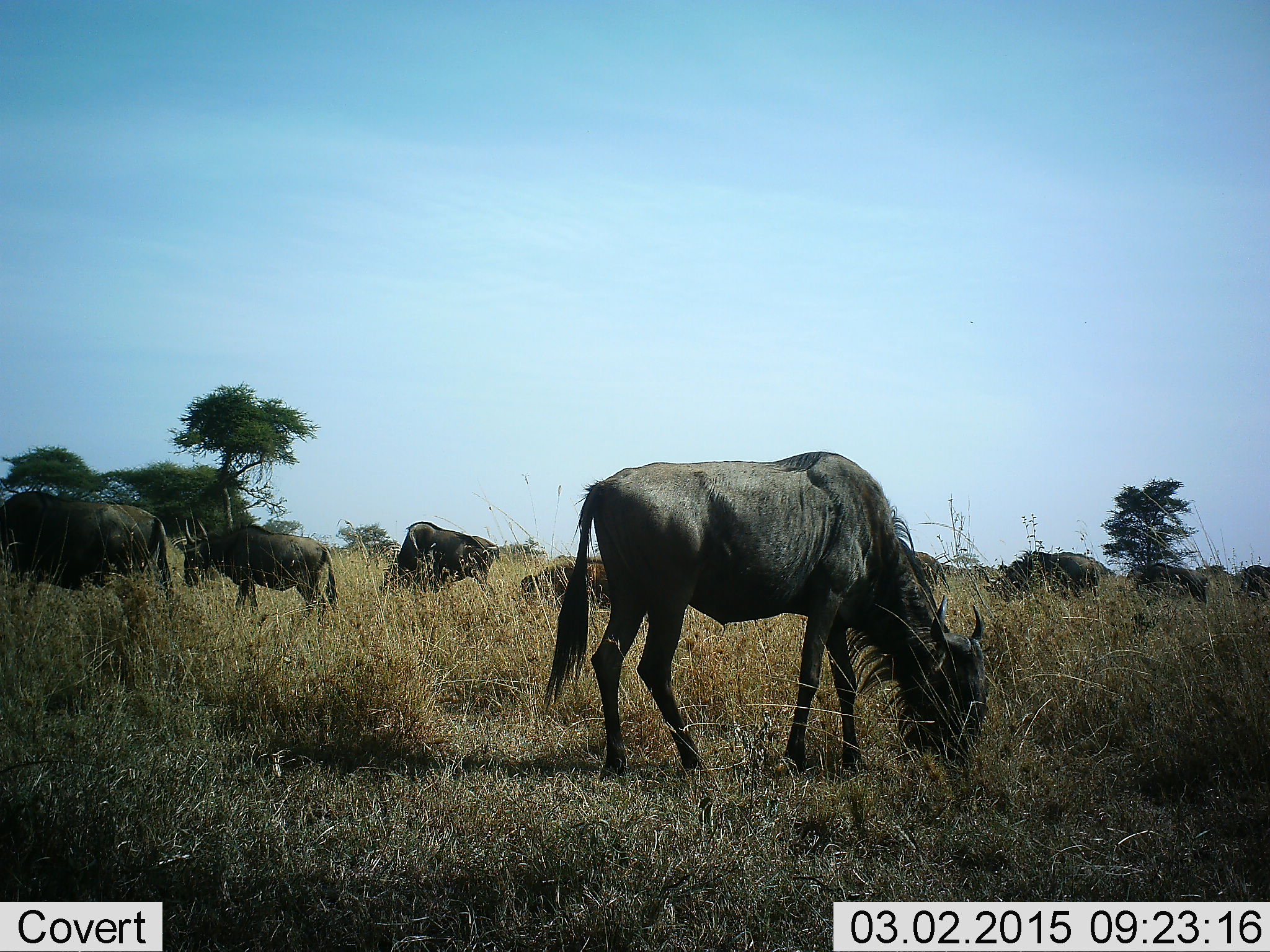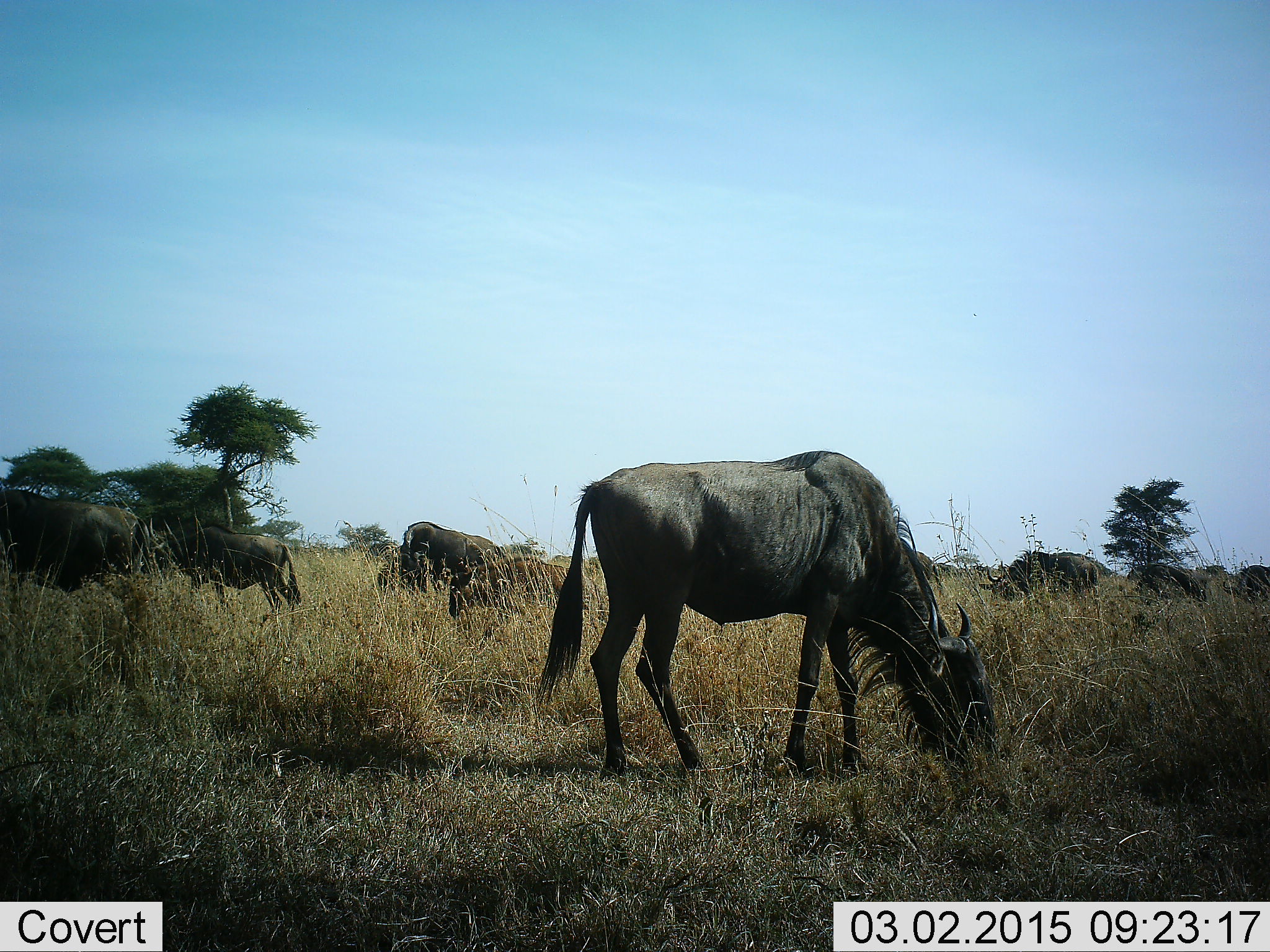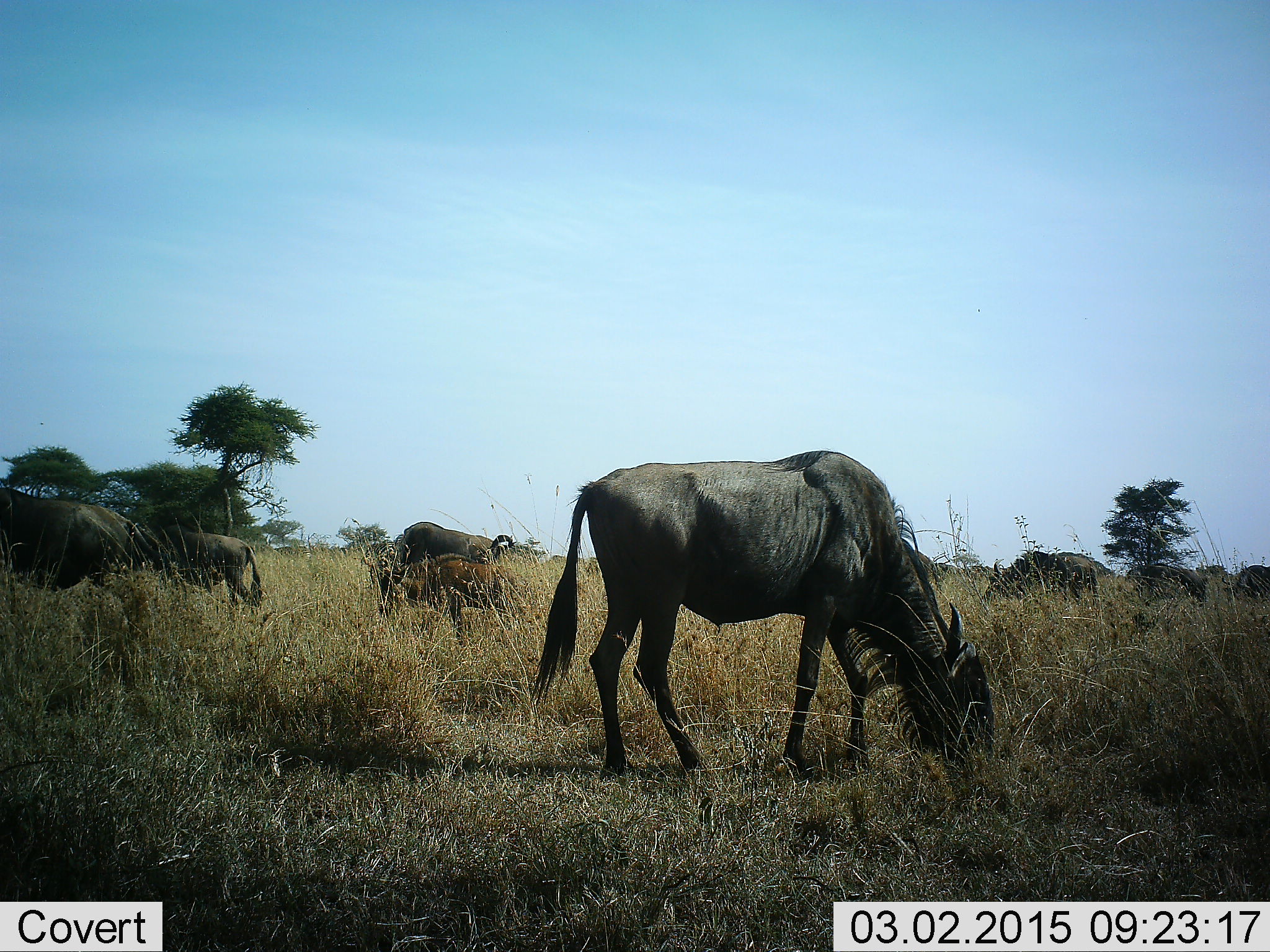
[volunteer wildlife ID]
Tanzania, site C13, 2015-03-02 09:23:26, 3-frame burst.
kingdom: Animalia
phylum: Chordata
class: Mammalia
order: Artiodactyla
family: Bovidae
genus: Connochaetes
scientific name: Connochaetes taurinus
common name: blue wildebeest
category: wildebeest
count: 9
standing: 30%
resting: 0%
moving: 50%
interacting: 10%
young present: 20%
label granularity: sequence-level